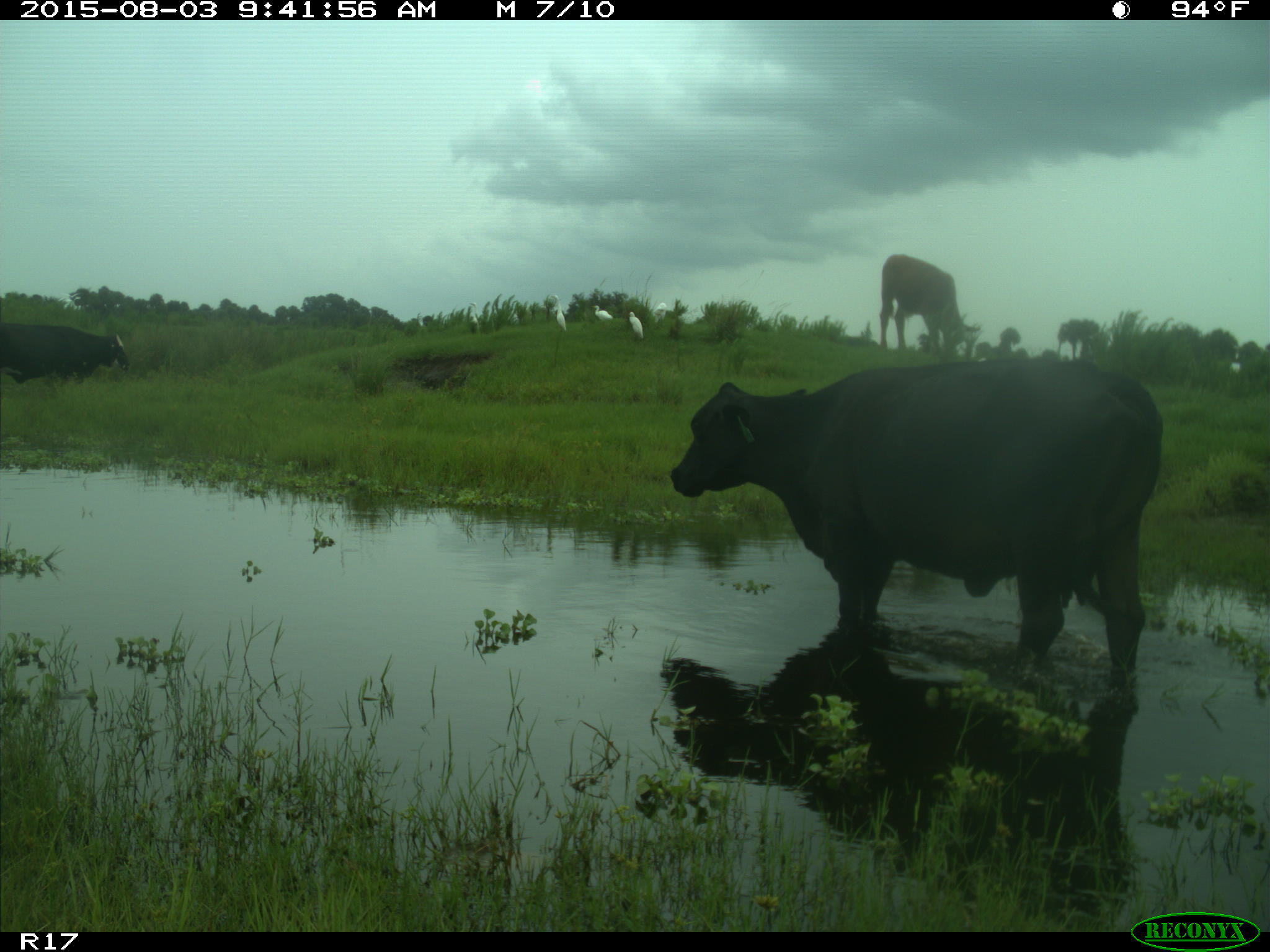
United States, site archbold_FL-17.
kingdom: Animalia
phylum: Chordata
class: Mammalia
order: Artiodactyla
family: Bovidae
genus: Bos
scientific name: Bos taurus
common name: domestic cow